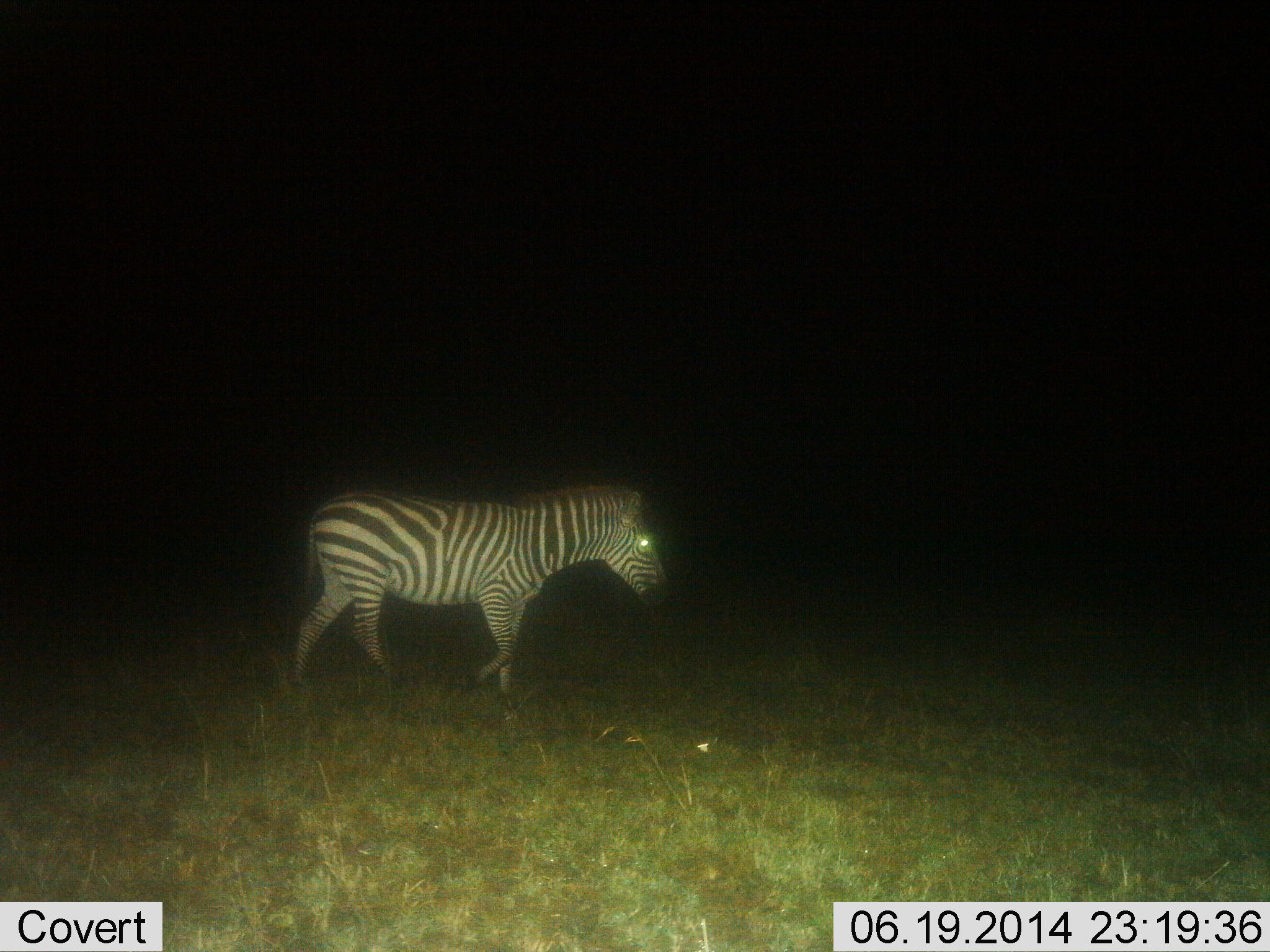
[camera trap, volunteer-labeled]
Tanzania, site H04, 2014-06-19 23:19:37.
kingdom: Animalia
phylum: Chordata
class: Mammalia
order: Perissodactyla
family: Equidae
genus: Equus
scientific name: Equus quagga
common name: plains zebra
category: zebra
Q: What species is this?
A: Zebra (plains zebra) (Equus quagga).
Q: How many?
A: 1.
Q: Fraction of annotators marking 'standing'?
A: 20%.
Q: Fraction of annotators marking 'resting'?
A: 10%.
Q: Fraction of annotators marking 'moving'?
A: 80%.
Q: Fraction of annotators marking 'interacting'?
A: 0%.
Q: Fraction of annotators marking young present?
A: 0%.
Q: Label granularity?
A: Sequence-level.